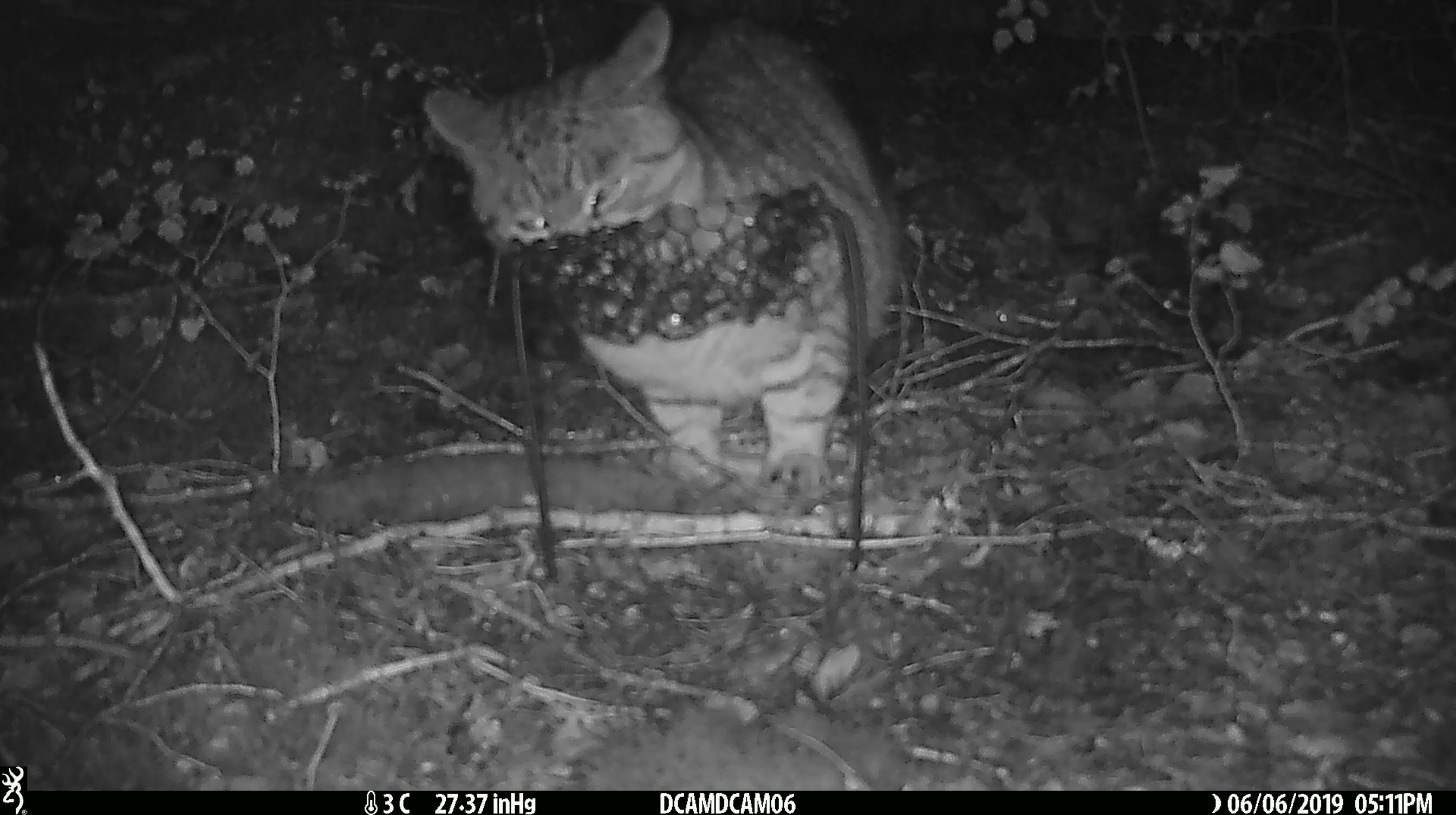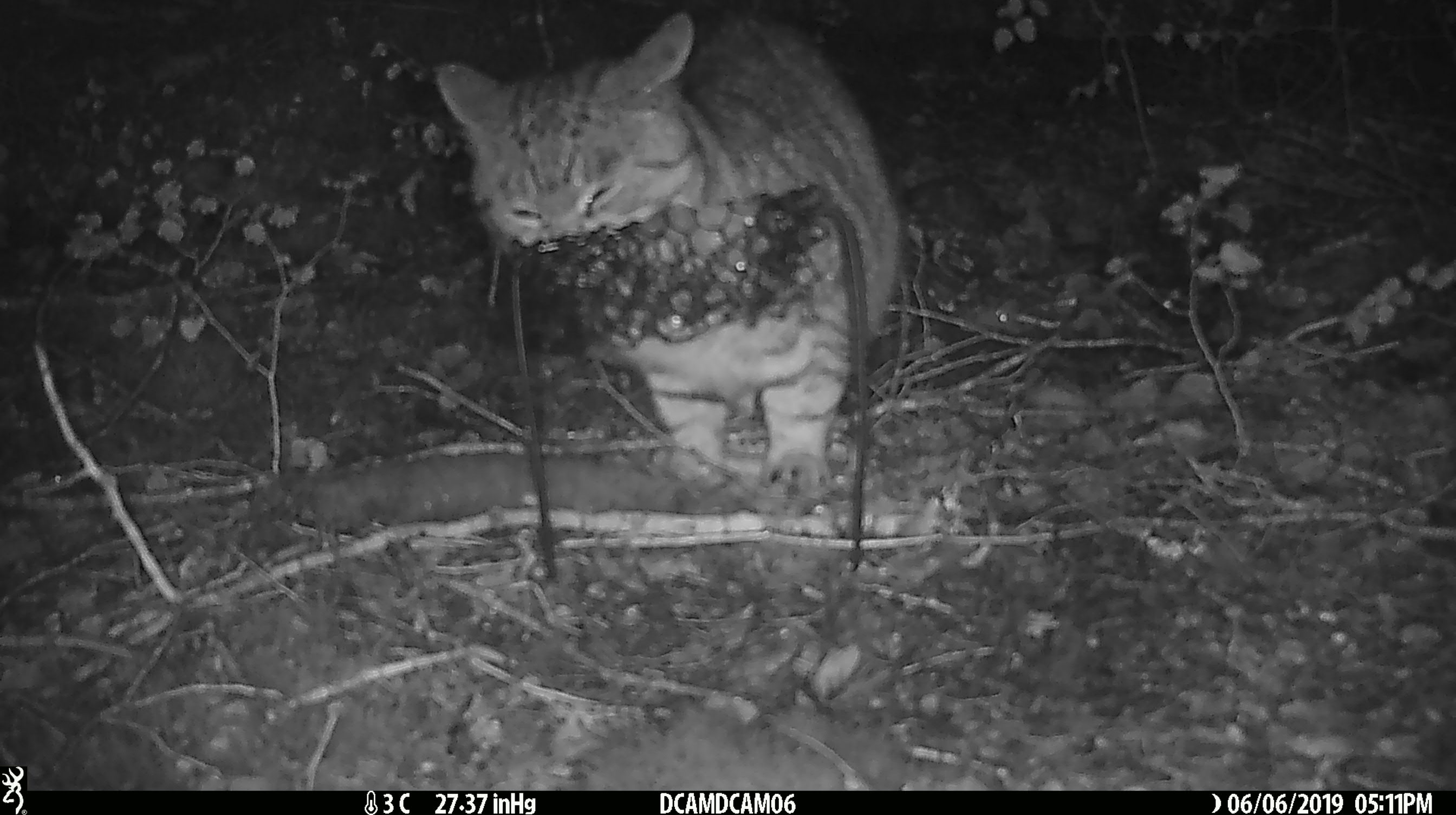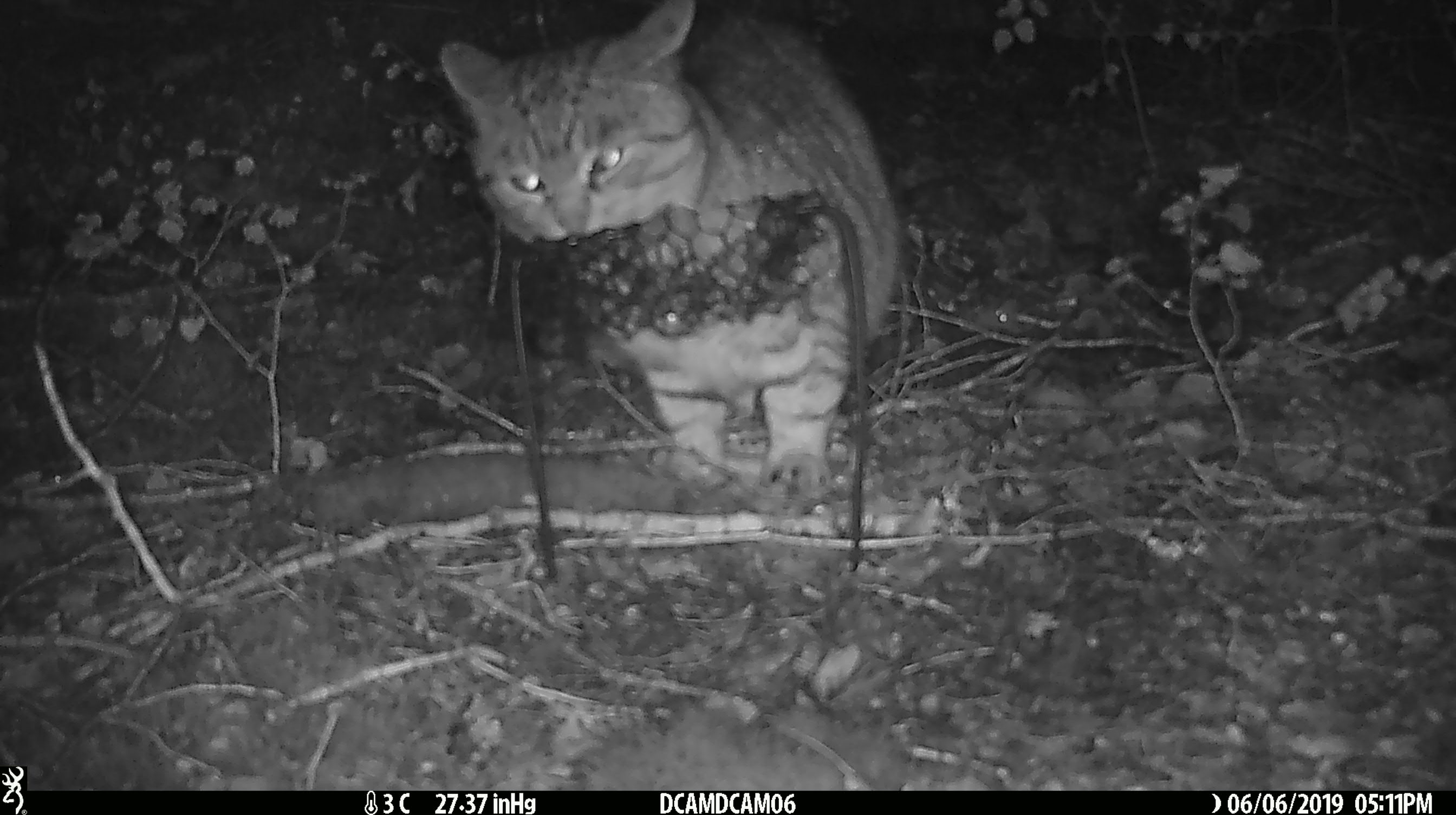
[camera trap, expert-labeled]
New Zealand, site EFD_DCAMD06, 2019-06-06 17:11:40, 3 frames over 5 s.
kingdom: Animalia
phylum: Chordata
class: Mammalia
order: Carnivora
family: Felidae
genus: Felis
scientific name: Felis catus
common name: domestic cat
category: cat